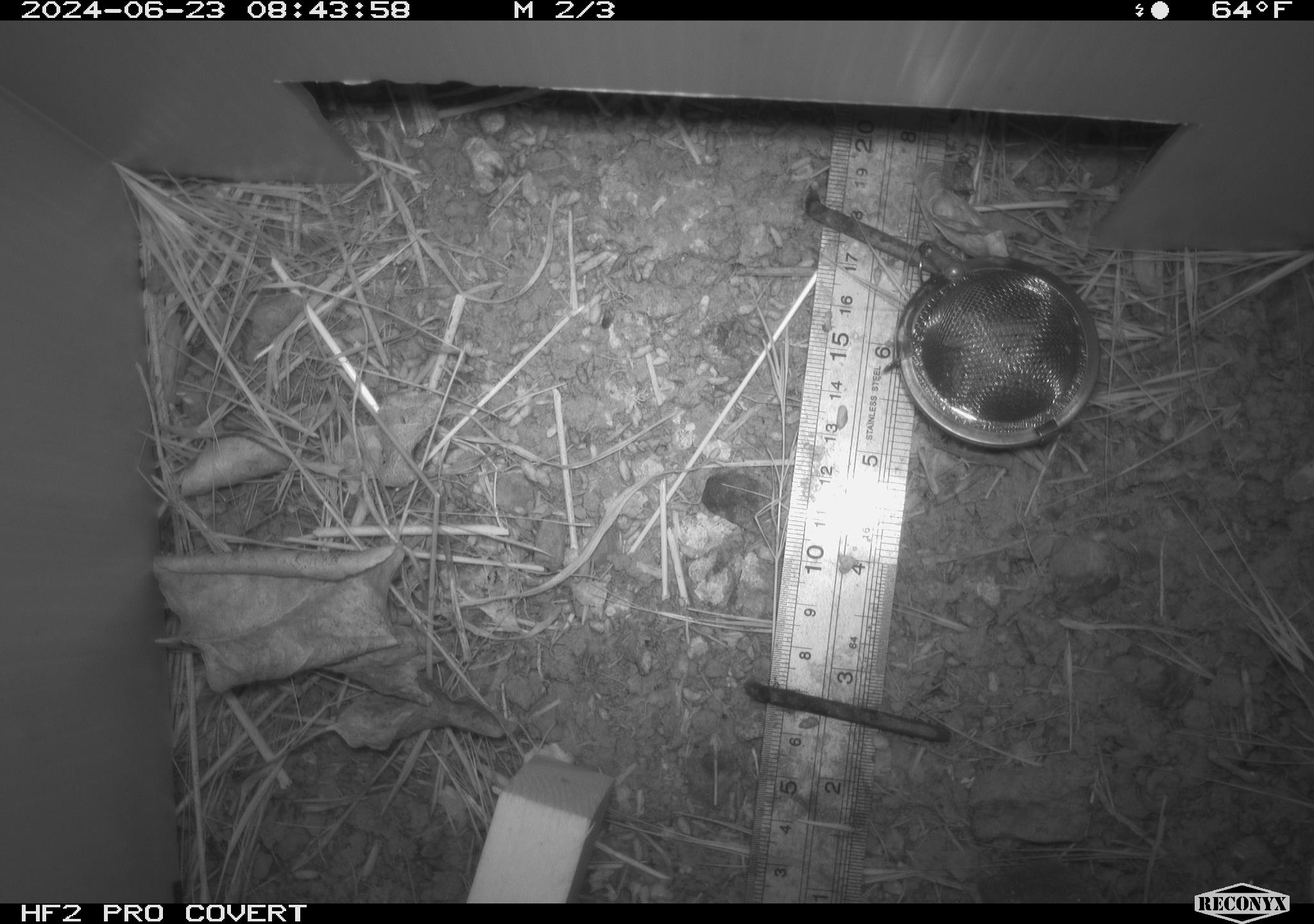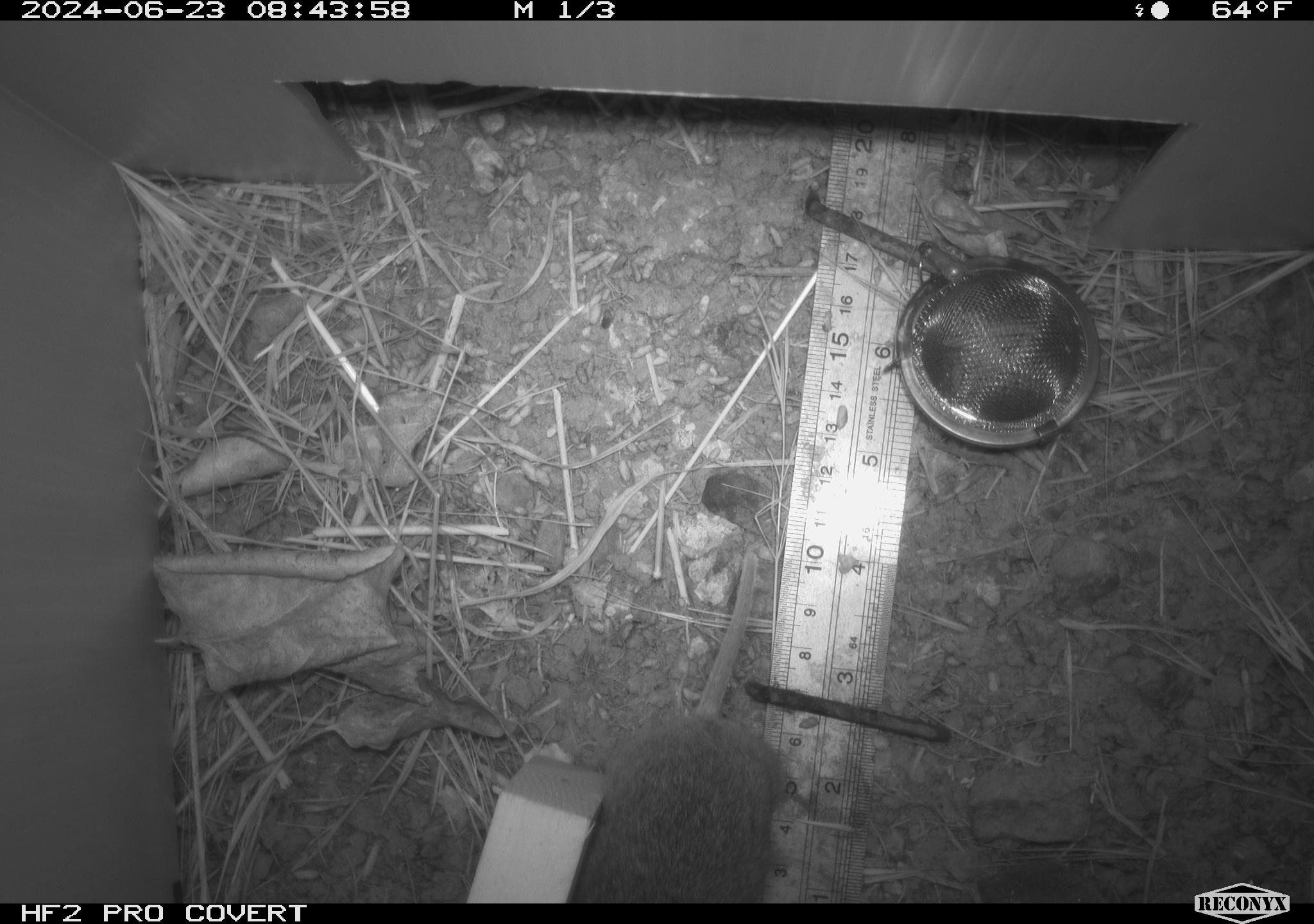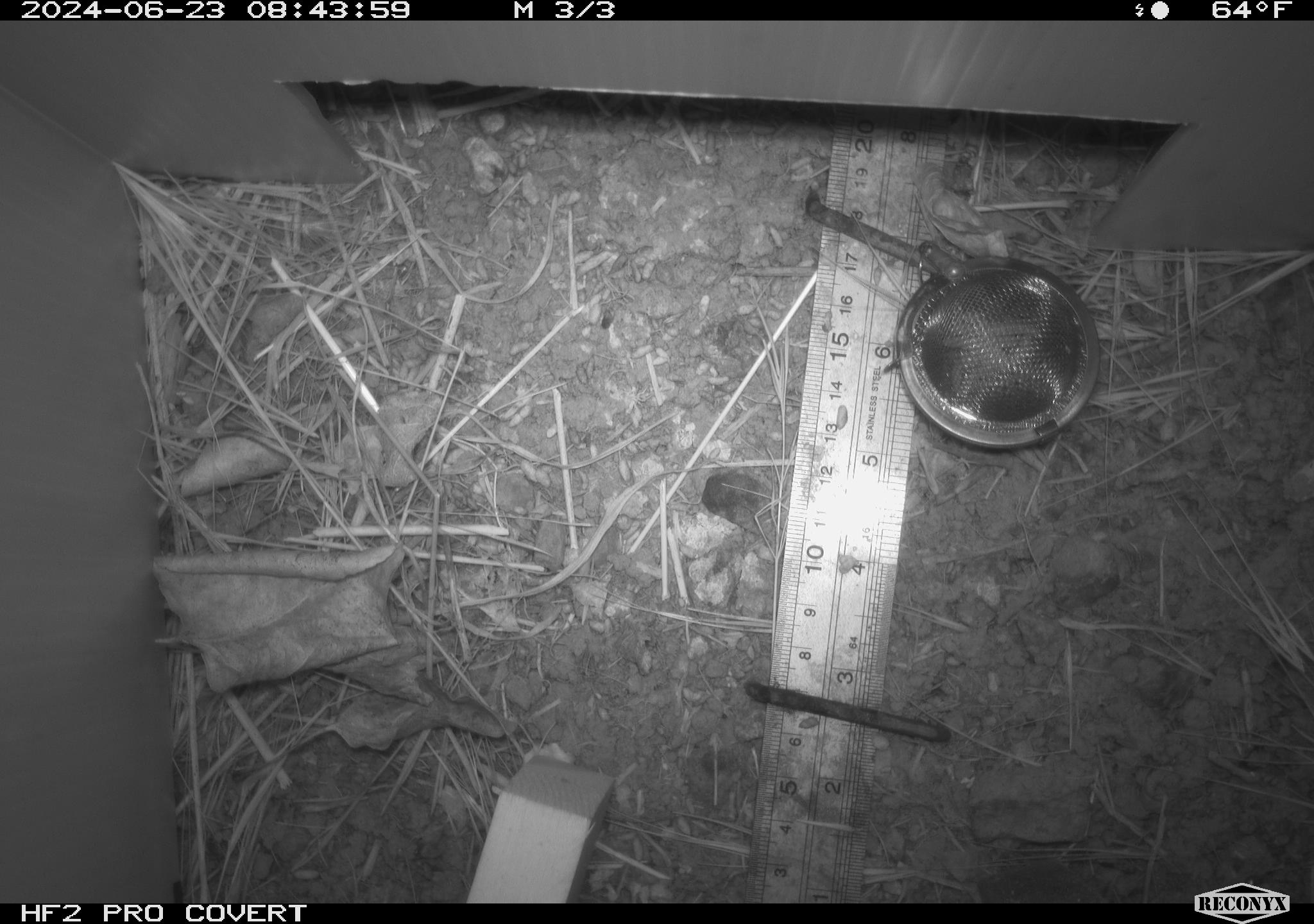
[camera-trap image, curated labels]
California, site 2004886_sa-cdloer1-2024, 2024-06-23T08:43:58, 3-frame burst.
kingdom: Animalia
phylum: Chordata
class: Mammalia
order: Rodentia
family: Cricetidae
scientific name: Arvicolinae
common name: voles, lemmings, and muskrats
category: arvicolinae subfamily